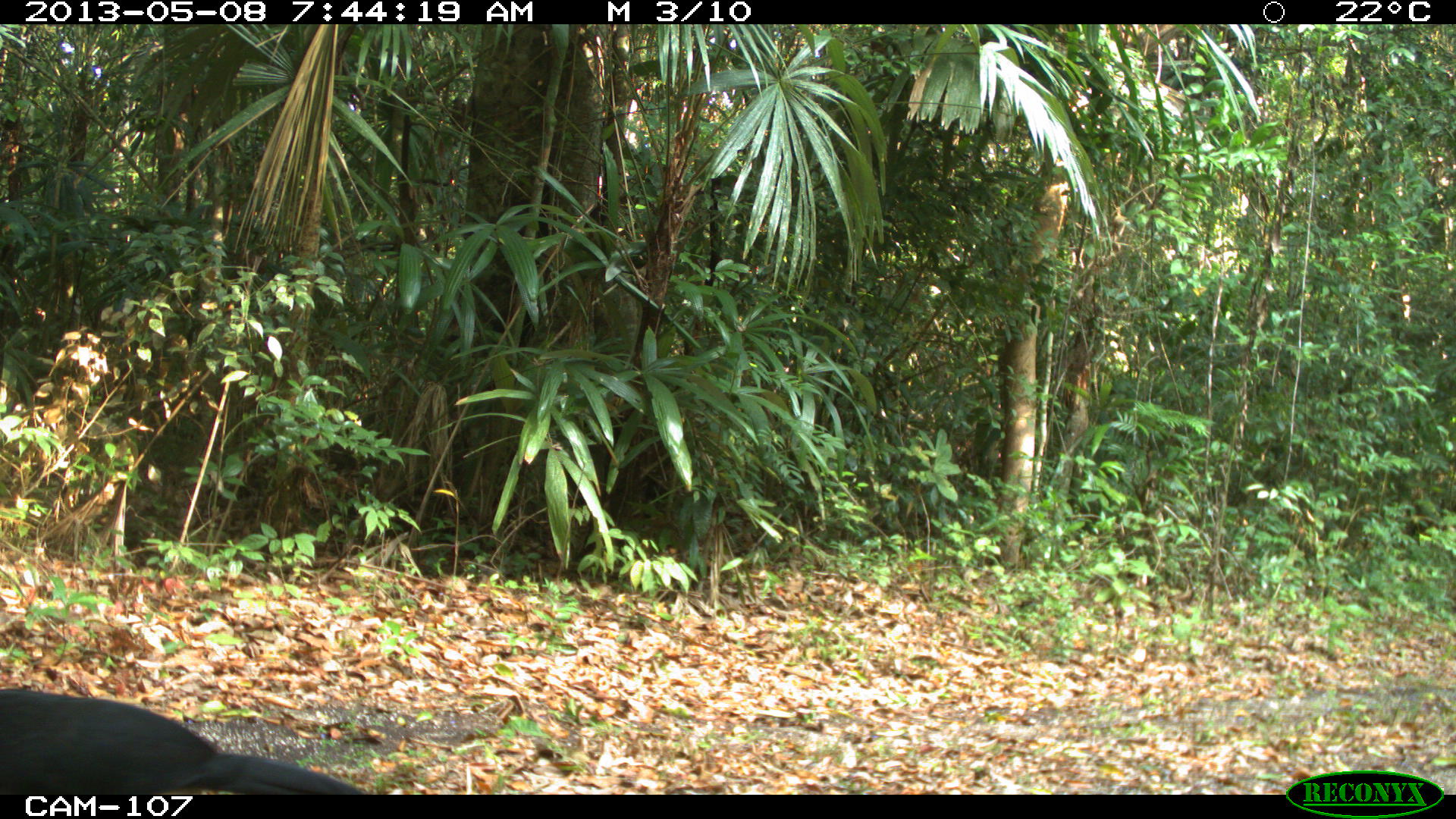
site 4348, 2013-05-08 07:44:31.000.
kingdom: Animalia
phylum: Chordata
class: Aves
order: Galliformes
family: Cracidae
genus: Crax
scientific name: Crax rubra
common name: great curassow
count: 1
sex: male